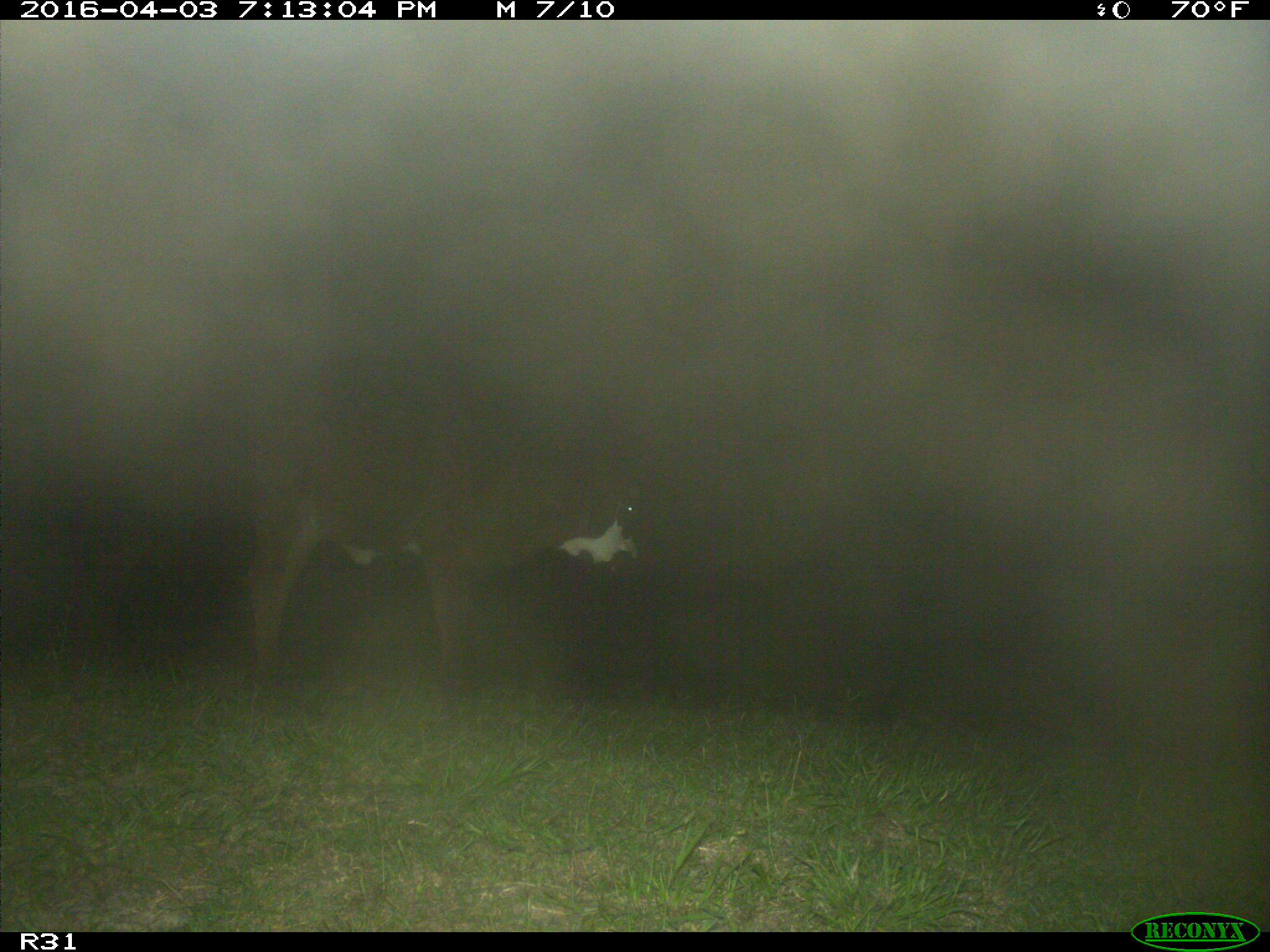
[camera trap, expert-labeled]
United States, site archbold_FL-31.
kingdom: Animalia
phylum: Chordata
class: Mammalia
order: Artiodactyla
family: Bovidae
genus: Bos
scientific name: Bos taurus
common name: domestic cow